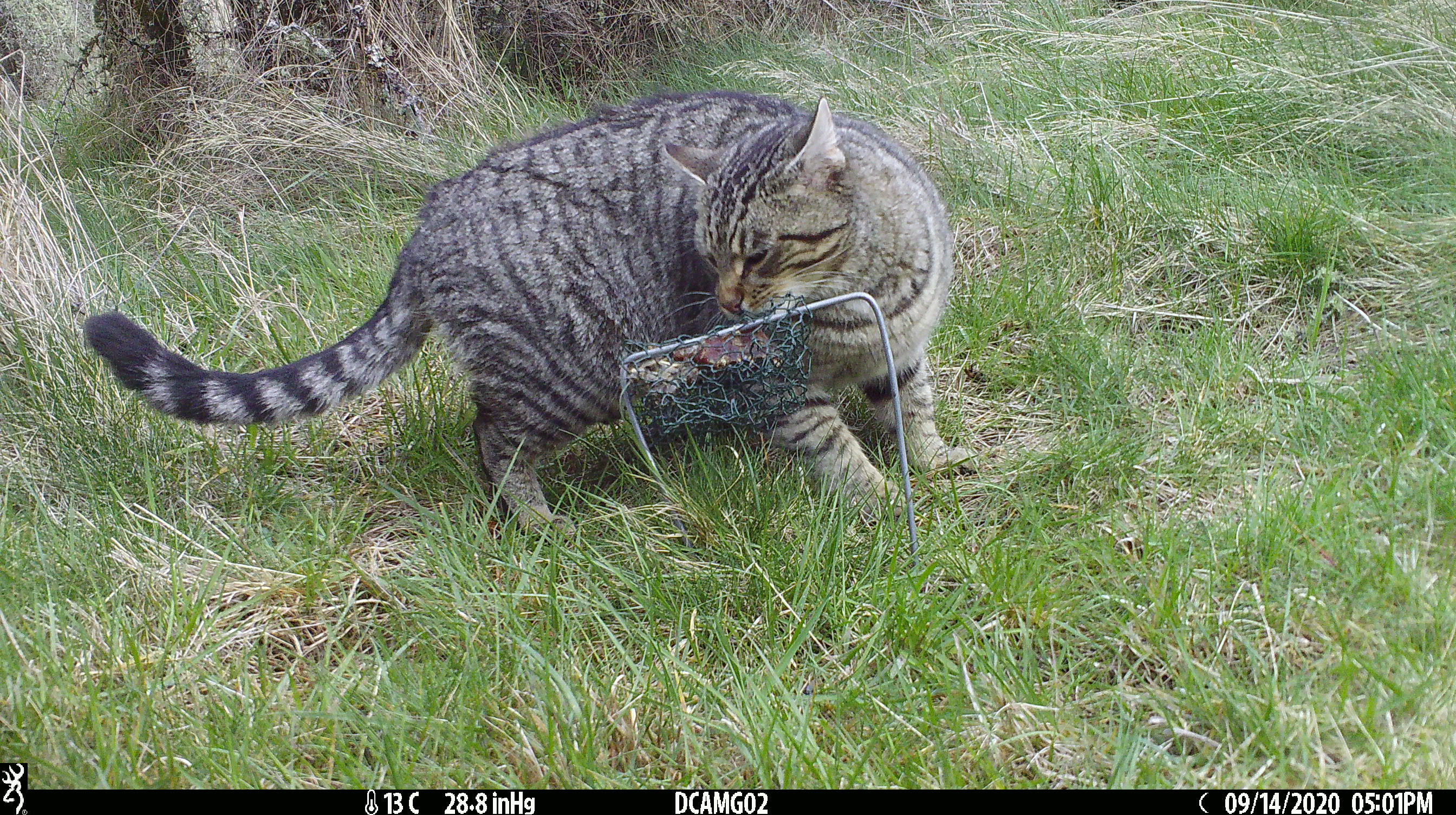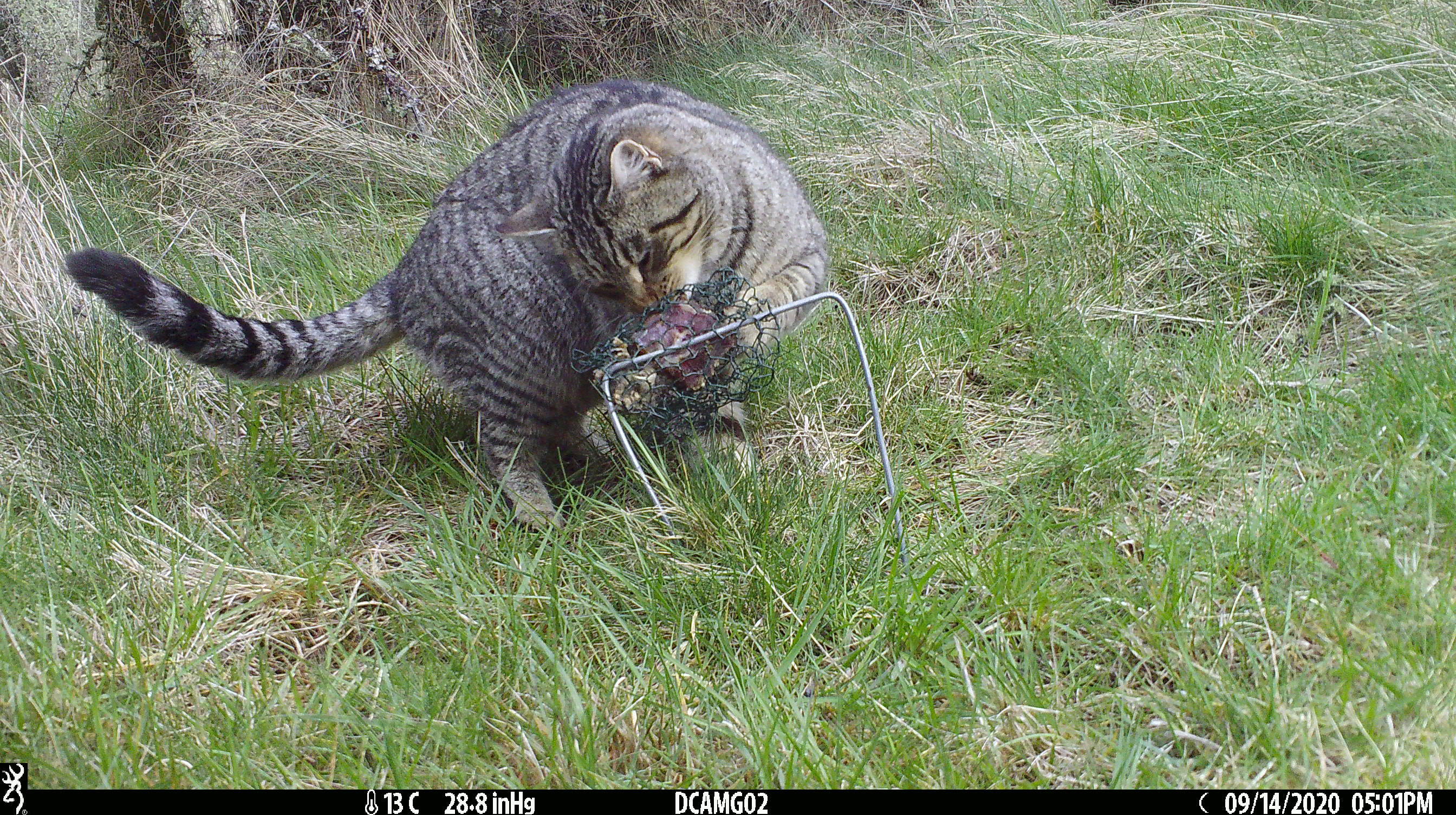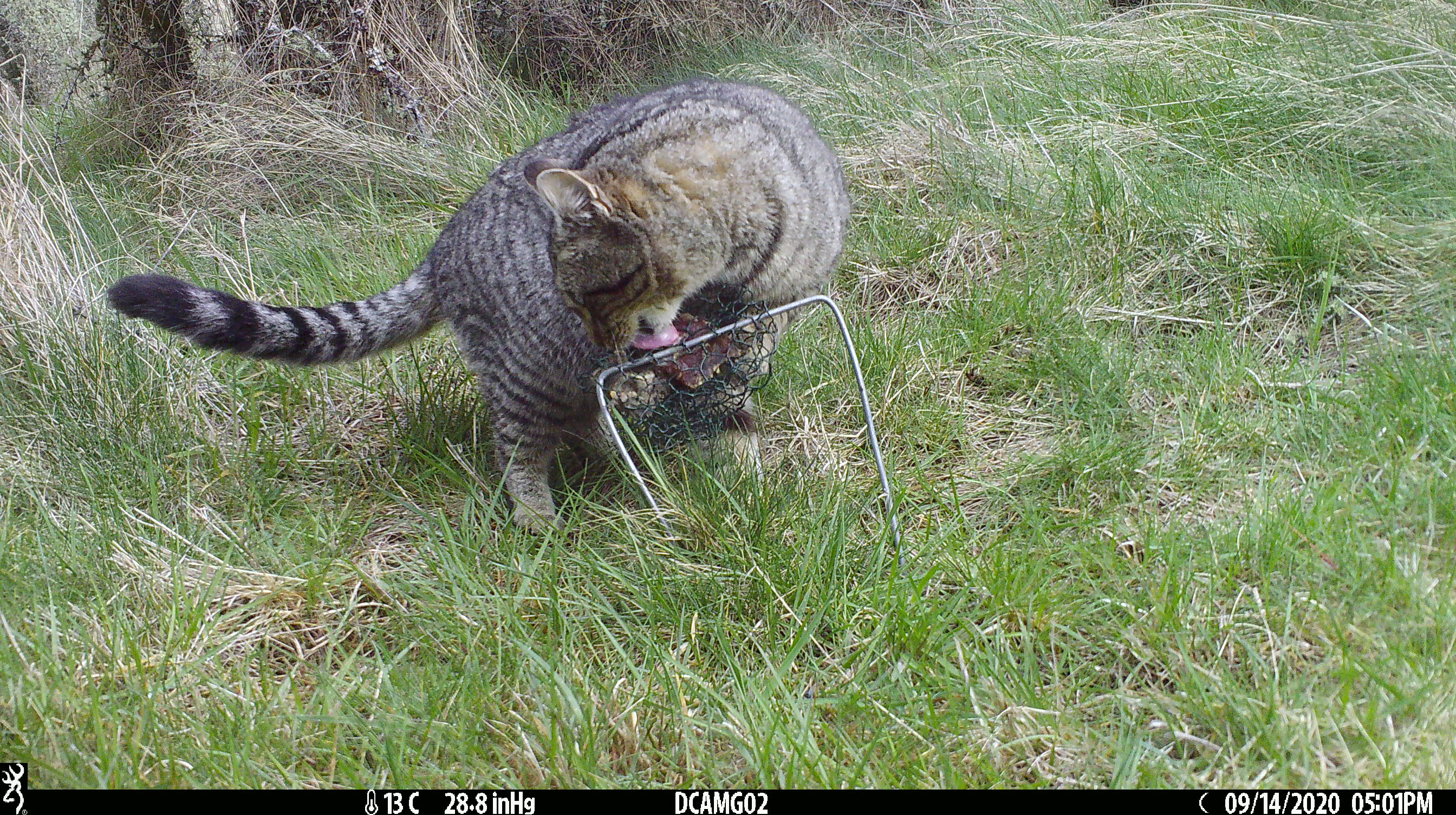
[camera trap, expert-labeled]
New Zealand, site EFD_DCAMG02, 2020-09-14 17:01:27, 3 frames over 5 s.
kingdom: Animalia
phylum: Chordata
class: Mammalia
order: Carnivora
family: Felidae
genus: Felis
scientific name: Felis catus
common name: domestic cat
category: cat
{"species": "cat (domestic cat) (Felis catus)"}